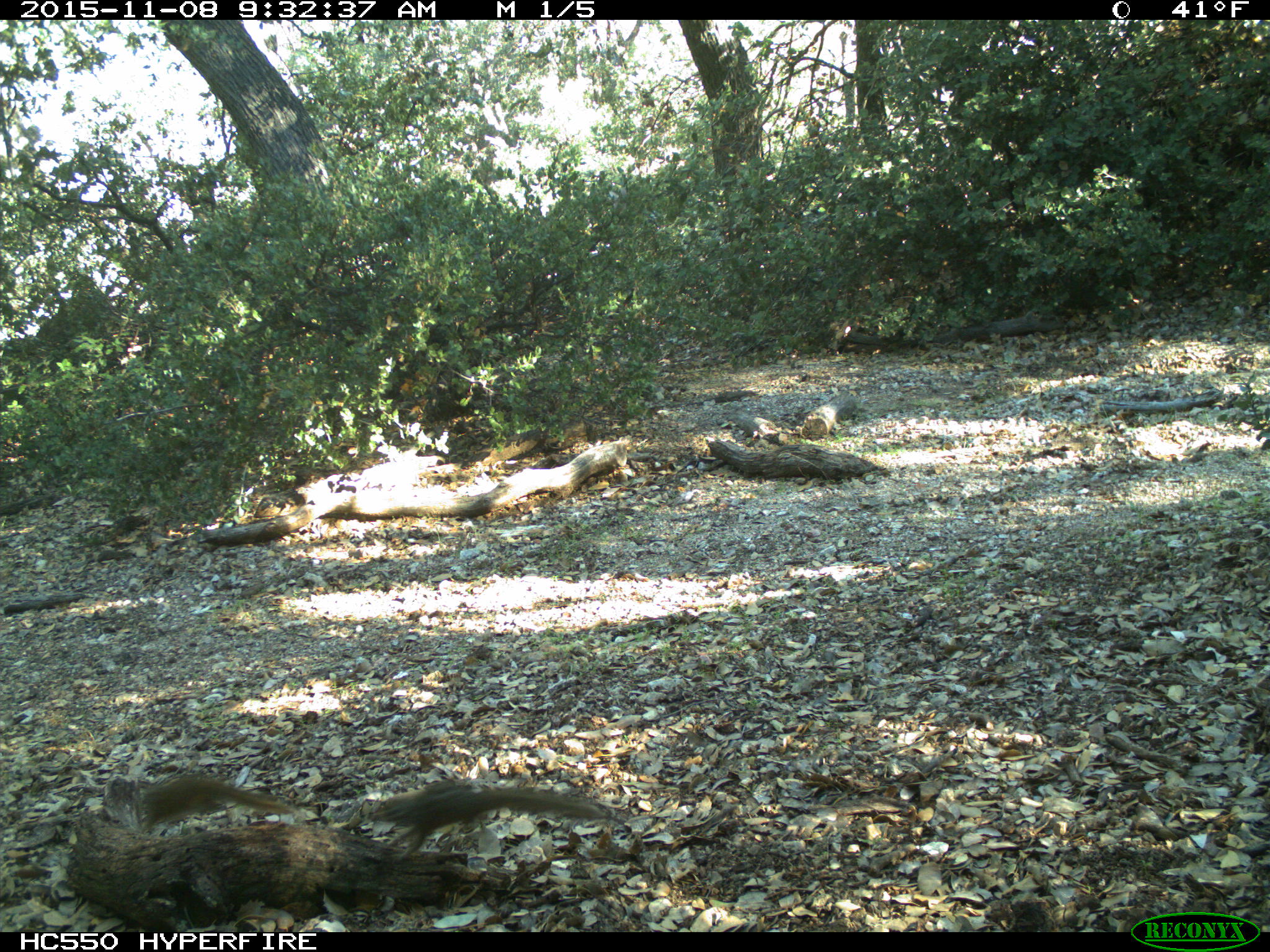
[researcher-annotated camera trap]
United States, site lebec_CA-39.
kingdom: Animalia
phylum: Chordata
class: Mammalia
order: Rodentia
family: Sciuridae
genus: Tamias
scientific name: Tamias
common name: chipmunk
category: unidentified chipmunk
Unidentified chipmunk (chipmunk) (Tamias).